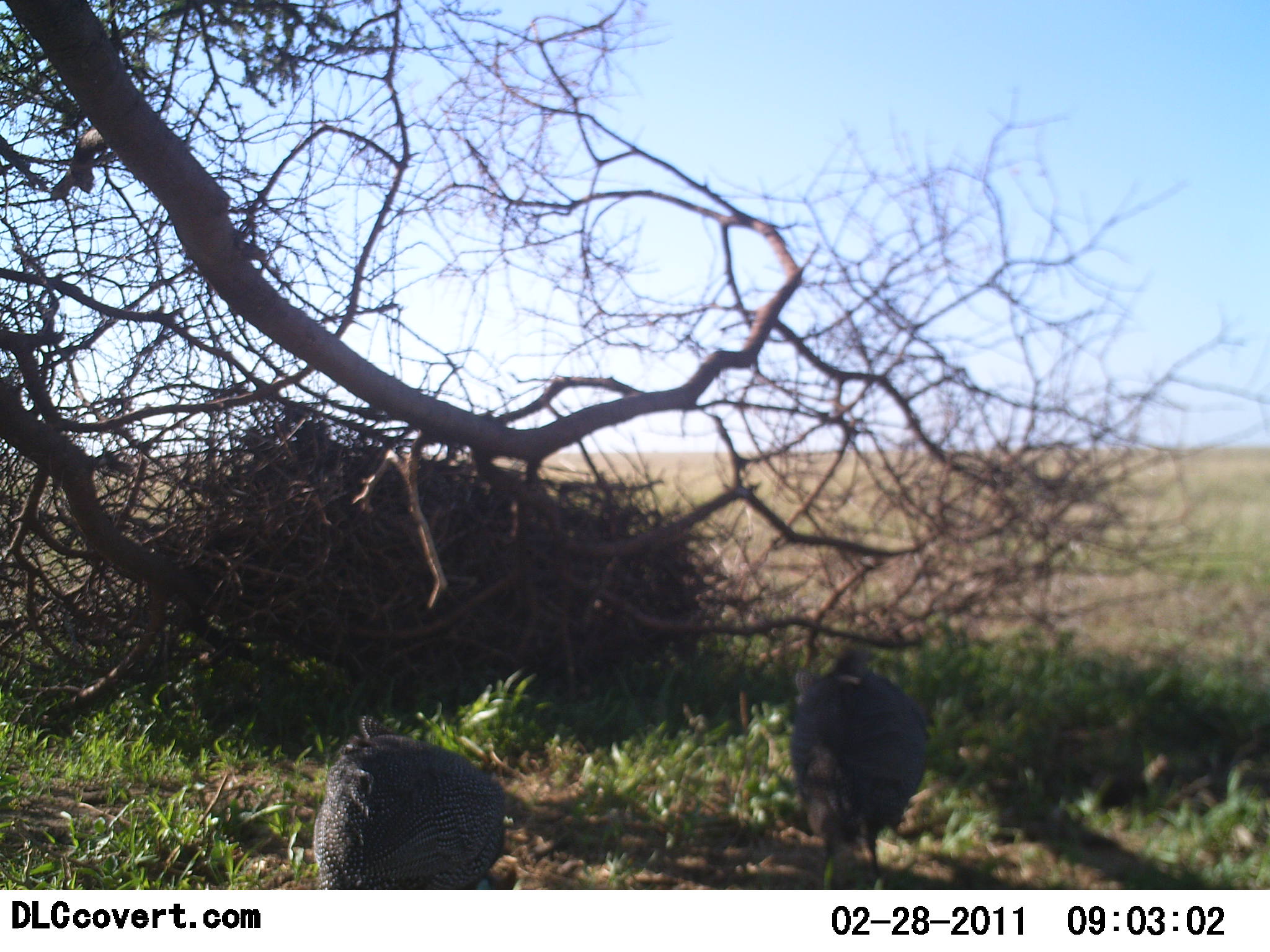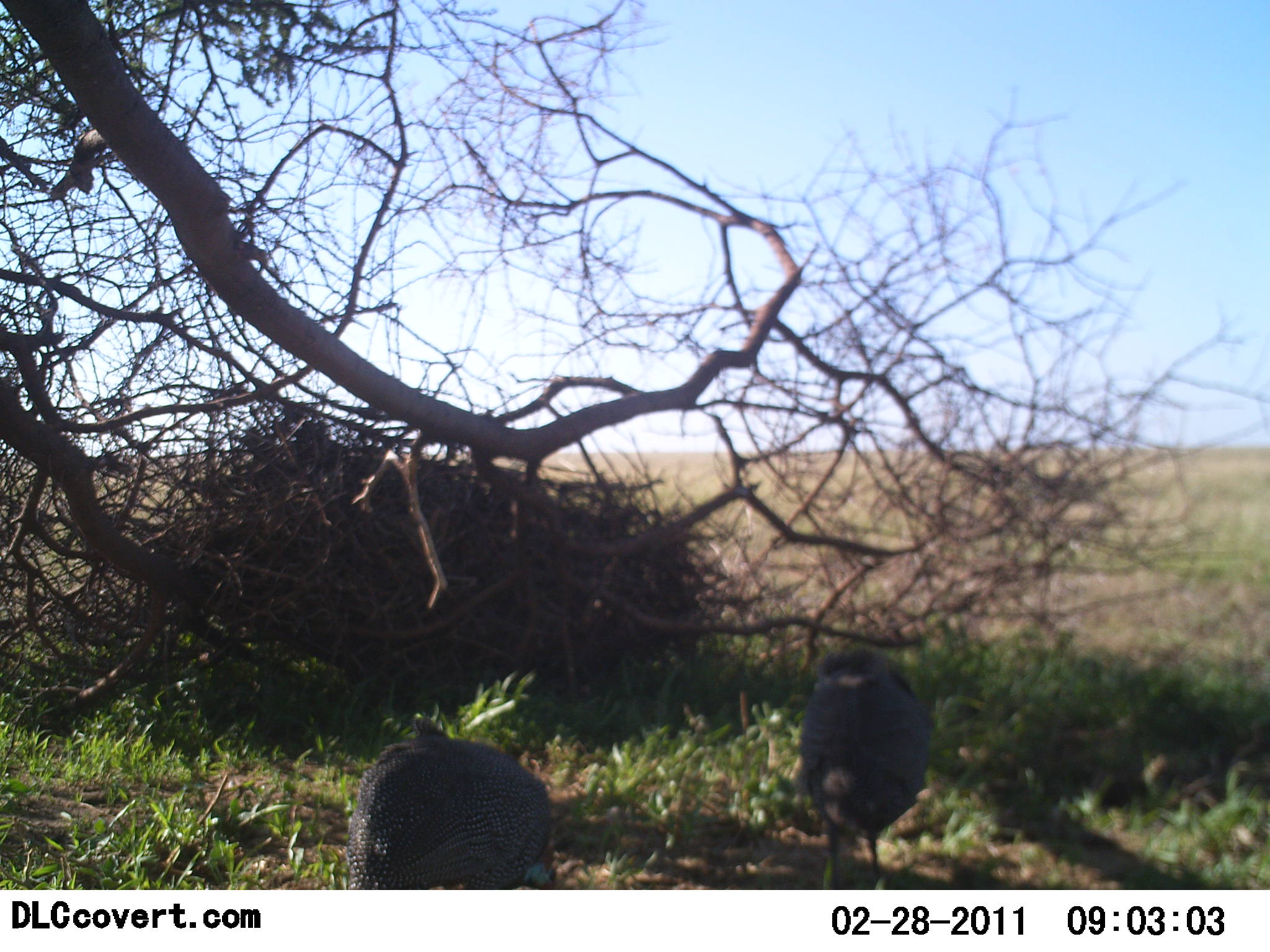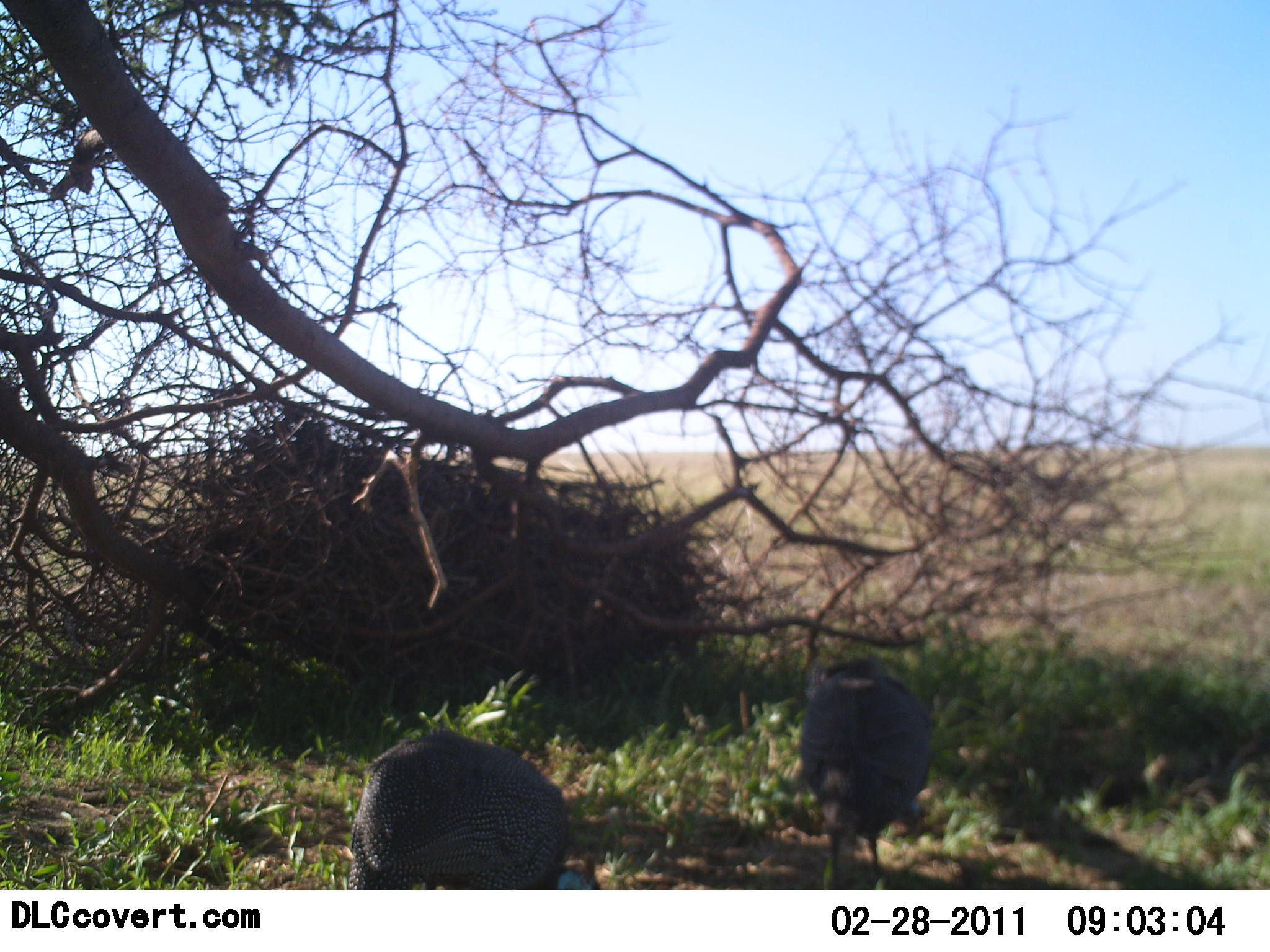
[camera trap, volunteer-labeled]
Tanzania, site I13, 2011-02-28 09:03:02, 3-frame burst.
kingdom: Animalia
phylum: Chordata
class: Aves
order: Galliformes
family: Numididae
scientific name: Numididae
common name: guinea fowl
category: guineafowl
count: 2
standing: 23%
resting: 0%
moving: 31%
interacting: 0%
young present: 0%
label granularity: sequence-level